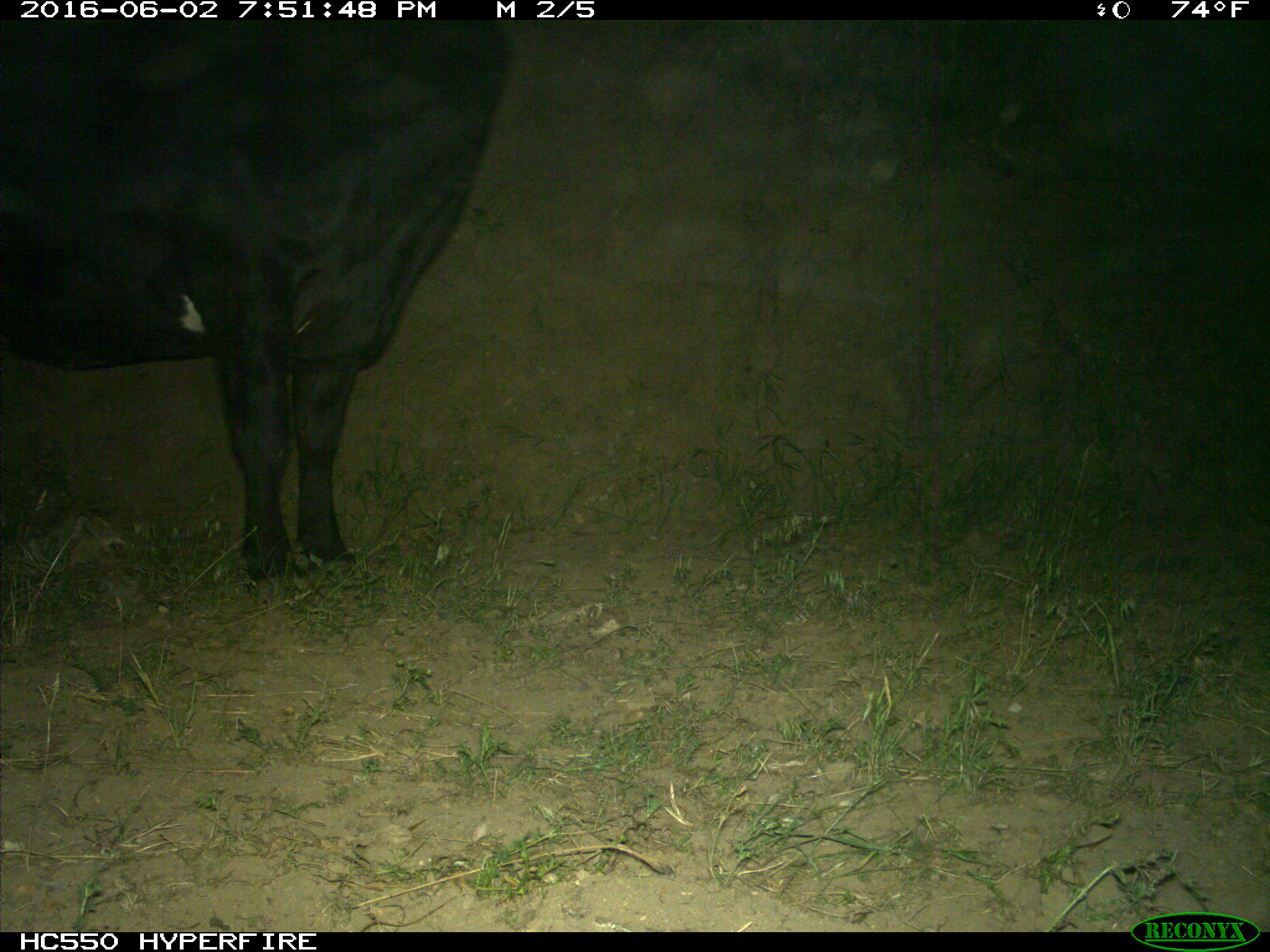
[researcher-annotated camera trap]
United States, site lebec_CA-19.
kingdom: Animalia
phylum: Chordata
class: Mammalia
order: Artiodactyla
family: Bovidae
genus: Bos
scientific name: Bos taurus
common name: domestic cow